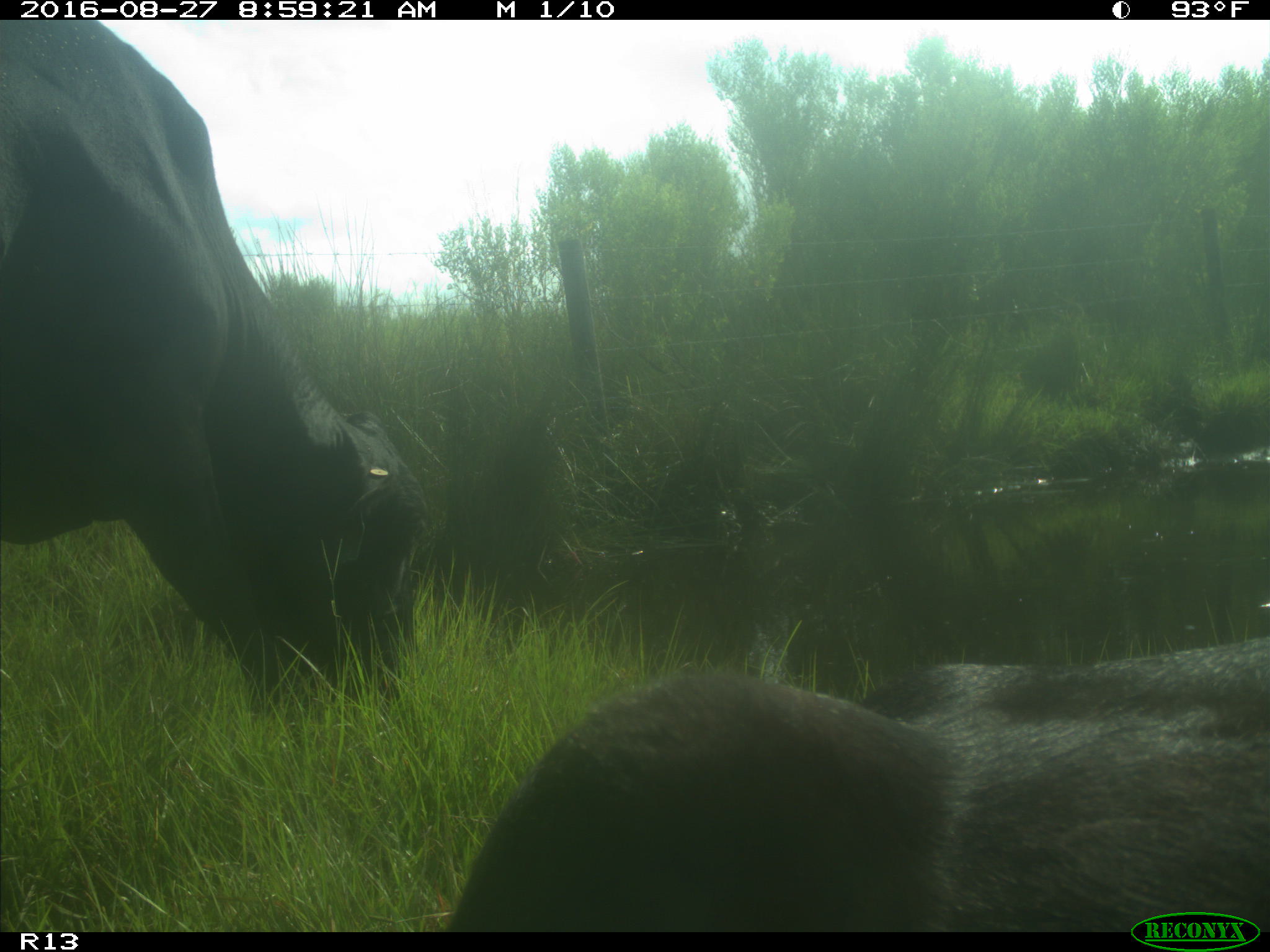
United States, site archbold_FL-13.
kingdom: Animalia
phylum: Chordata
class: Mammalia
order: Artiodactyla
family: Bovidae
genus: Bos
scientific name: Bos taurus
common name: domestic cow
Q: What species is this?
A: Bos taurus (domestic cow).